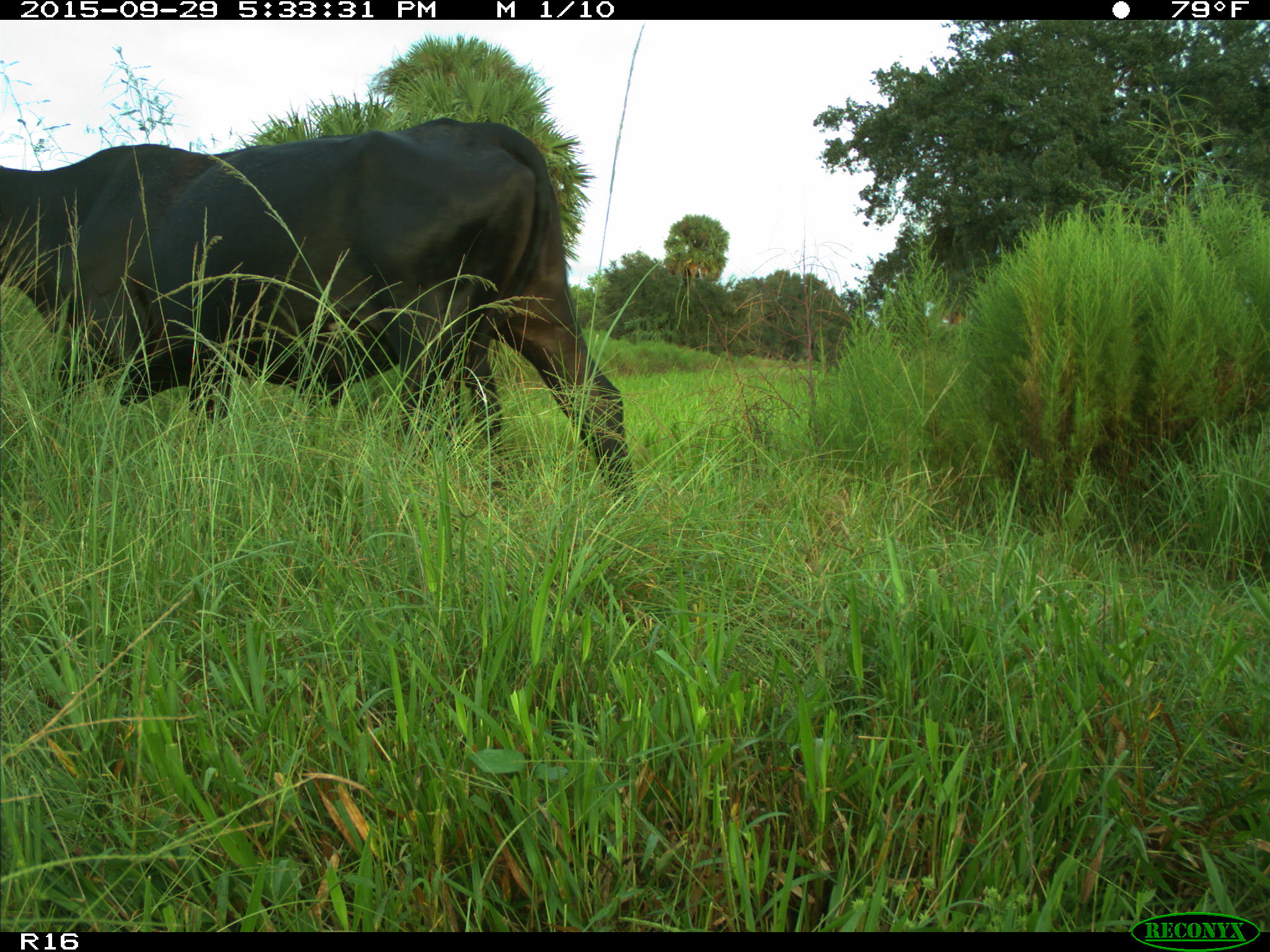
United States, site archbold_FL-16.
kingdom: Animalia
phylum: Chordata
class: Mammalia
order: Artiodactyla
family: Bovidae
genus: Bos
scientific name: Bos taurus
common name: domestic cow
Bos taurus (domestic cow).